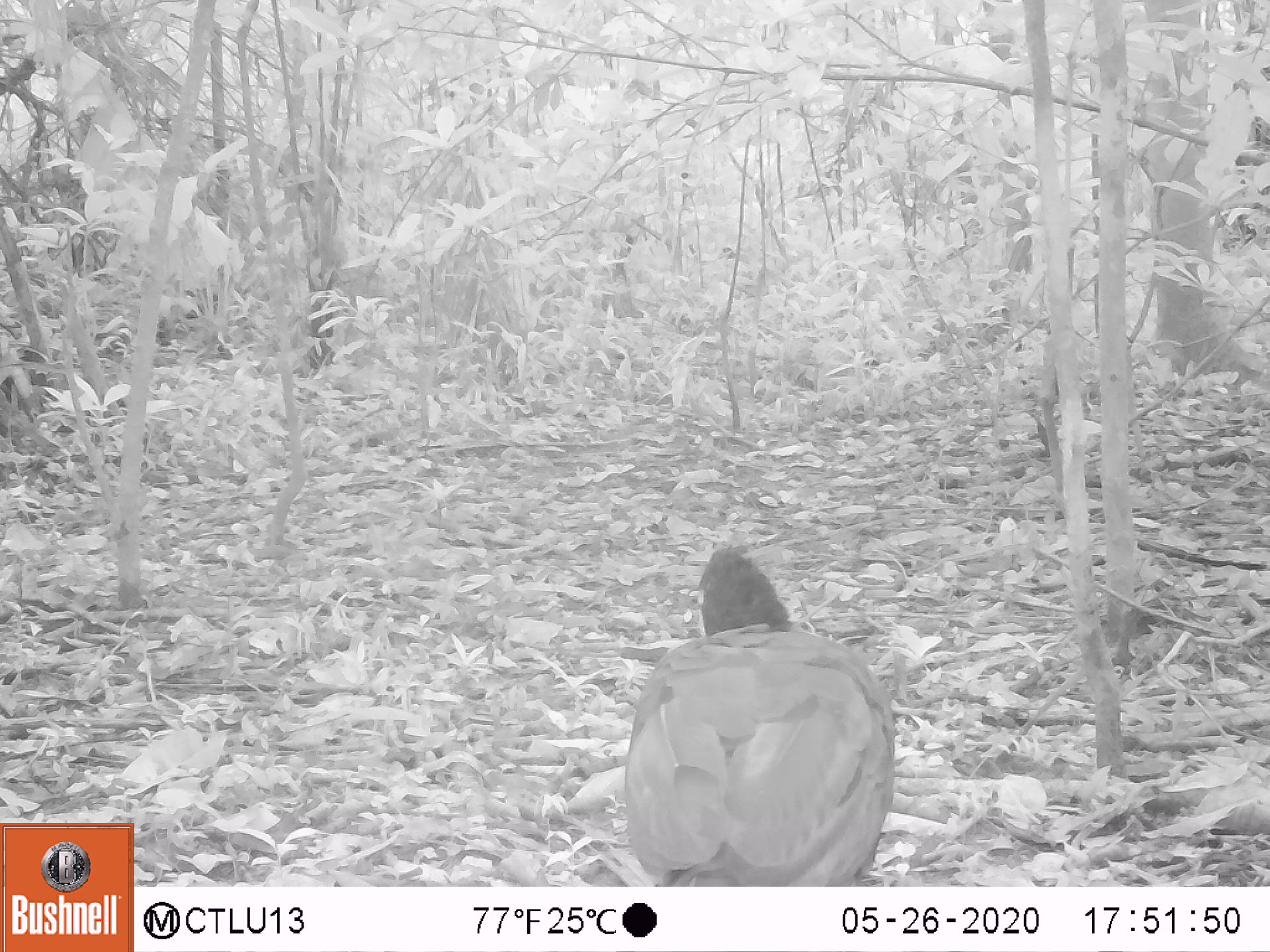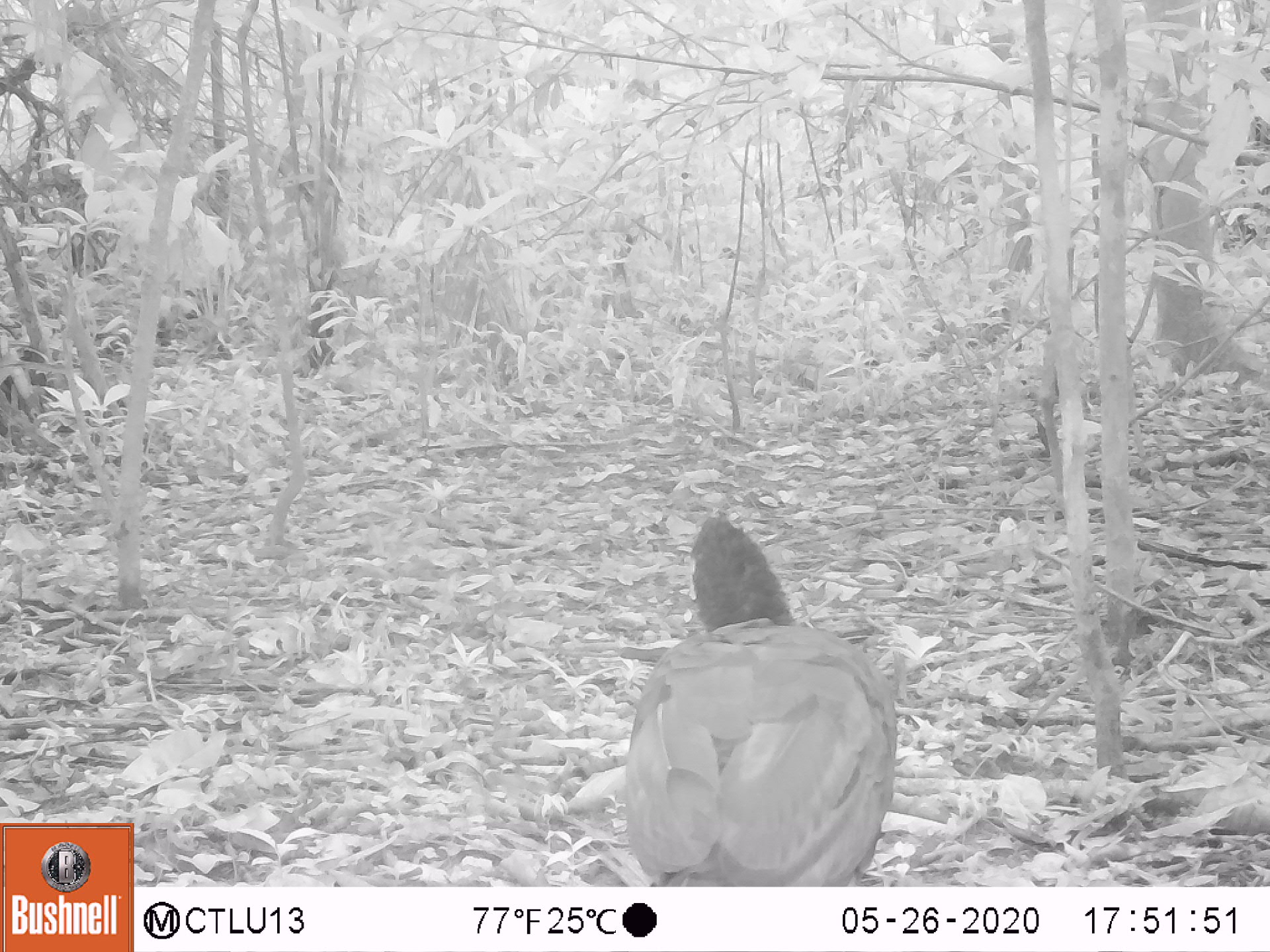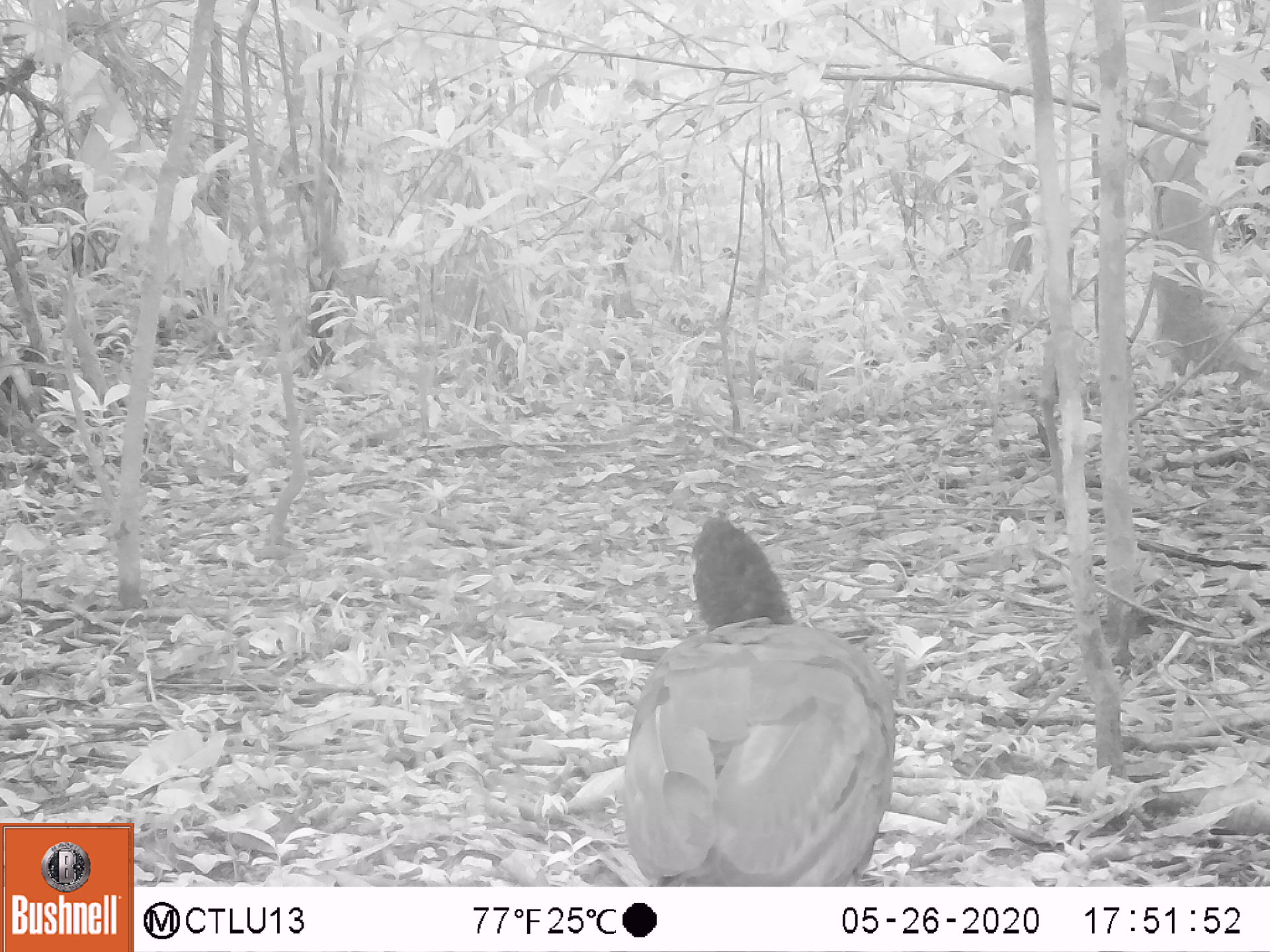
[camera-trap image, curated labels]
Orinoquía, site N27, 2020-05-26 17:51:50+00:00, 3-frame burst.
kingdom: Animalia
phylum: Chordata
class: Aves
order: Galliformes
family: Cracidae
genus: Mitu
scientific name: Mitu salvini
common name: salvin's currasow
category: salvins curassow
Salvins curassow (salvin's currasow) (Mitu salvini).